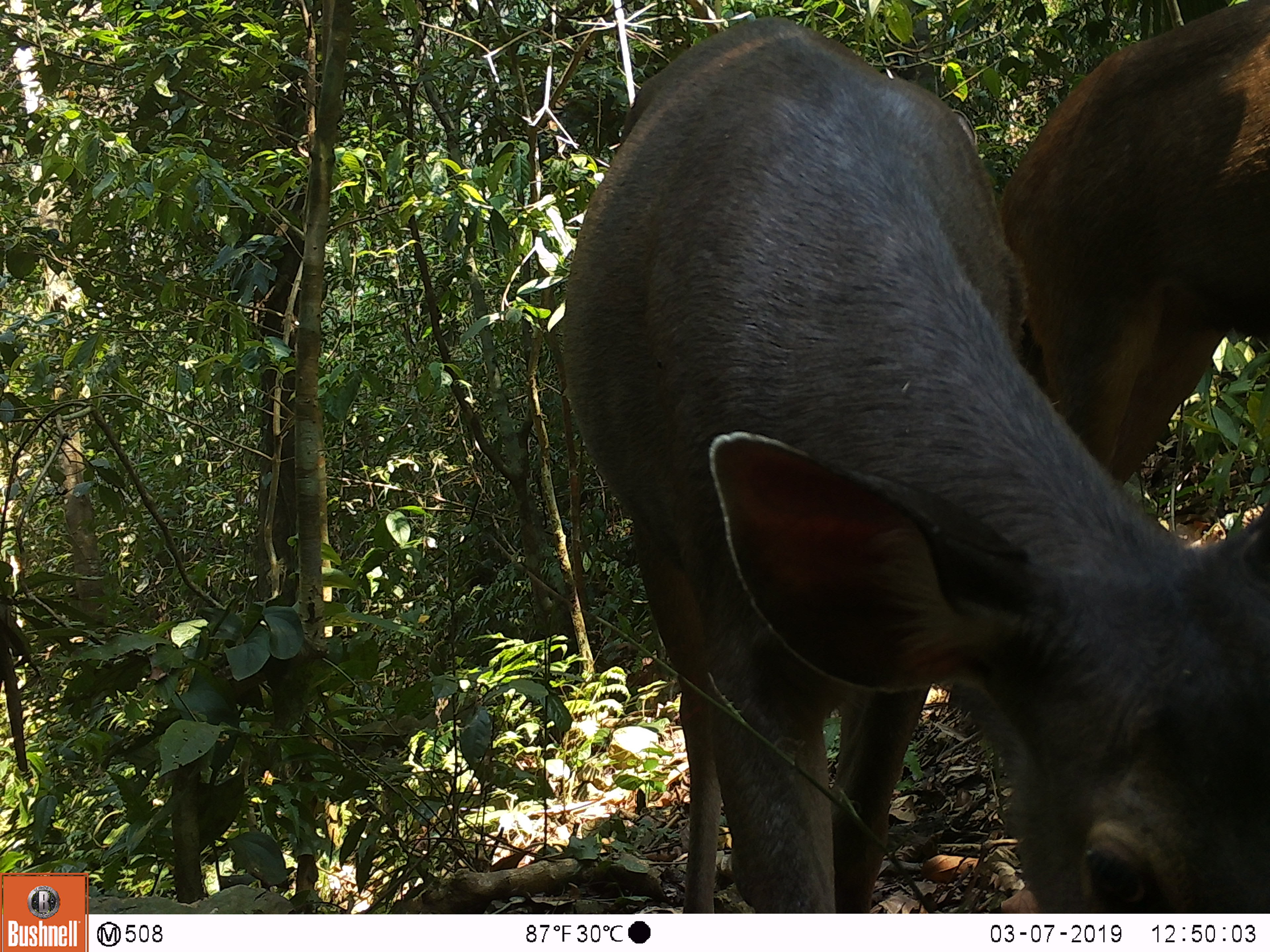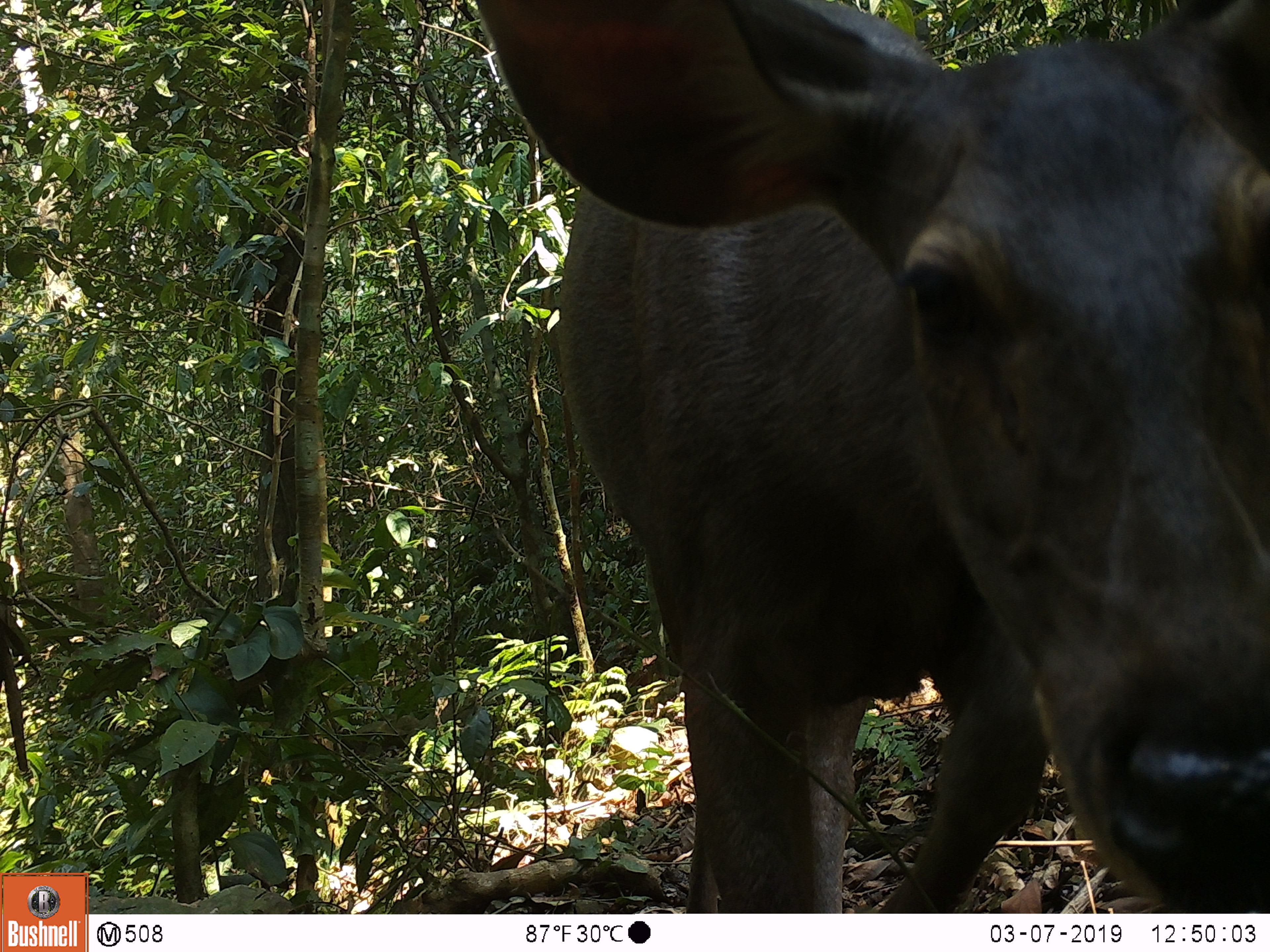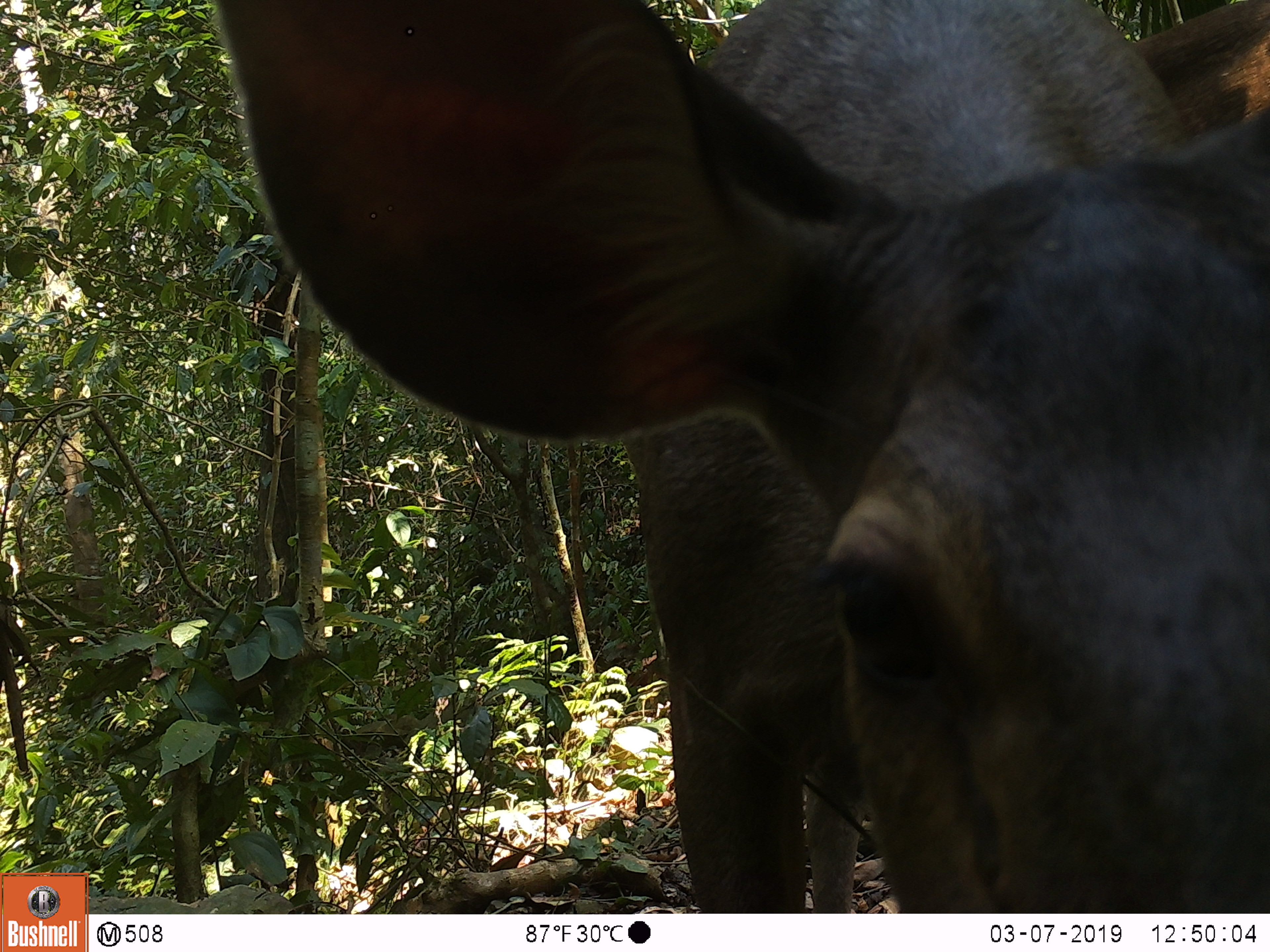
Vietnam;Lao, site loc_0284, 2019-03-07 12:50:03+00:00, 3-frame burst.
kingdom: Animalia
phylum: Chordata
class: Mammalia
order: Artiodactyla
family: Cervidae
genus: Rusa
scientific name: Rusa unicolor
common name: sambar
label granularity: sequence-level